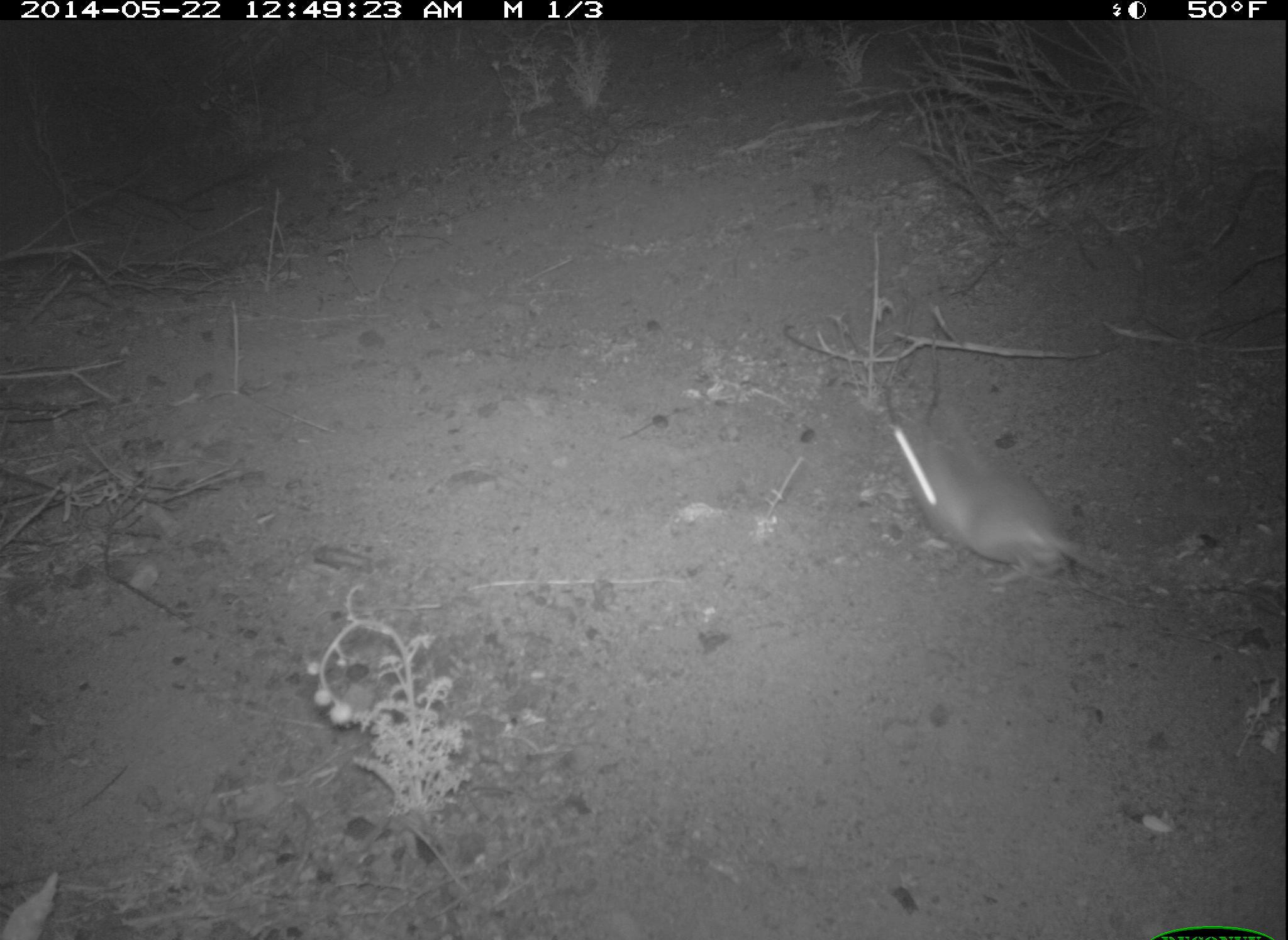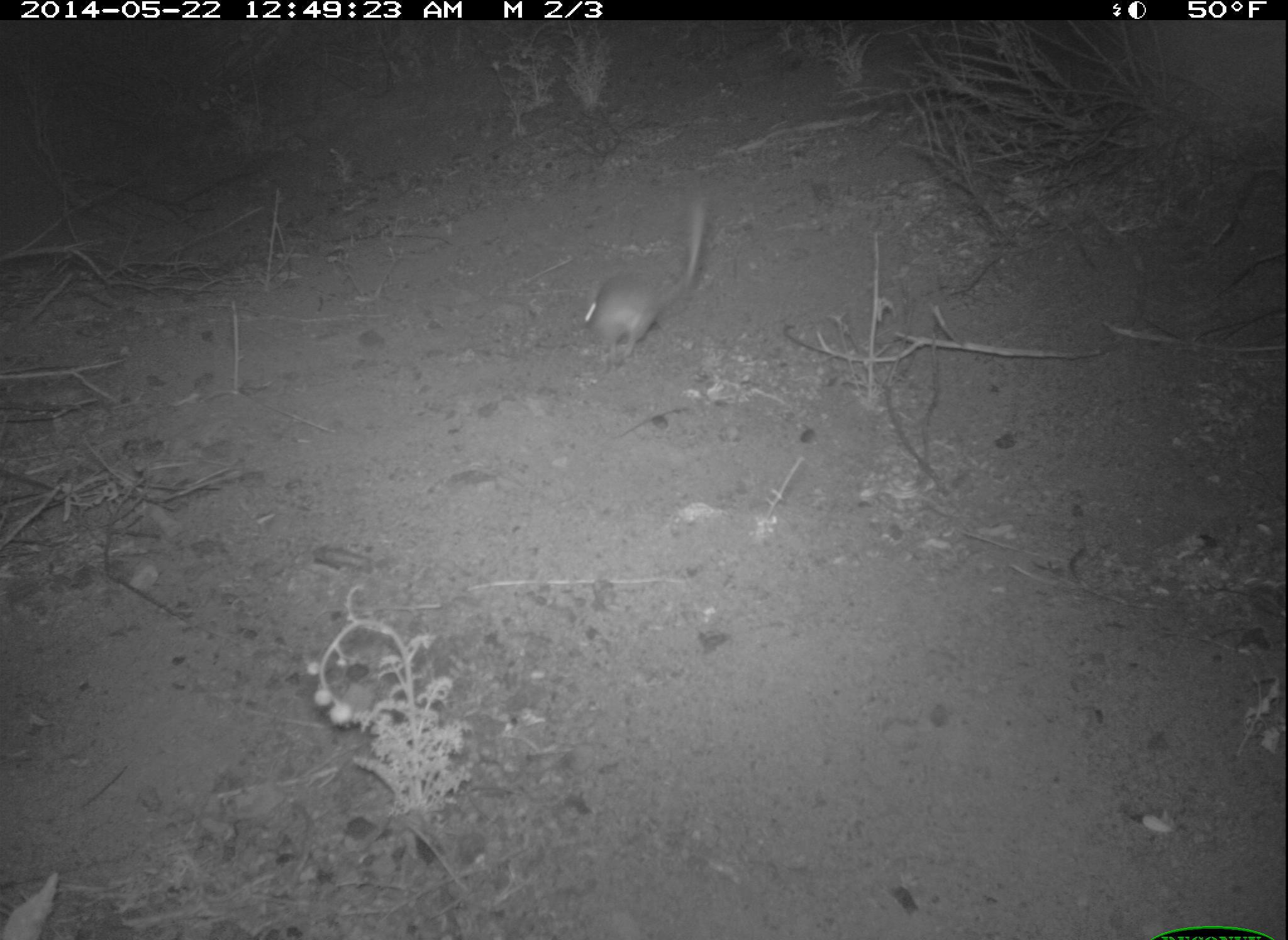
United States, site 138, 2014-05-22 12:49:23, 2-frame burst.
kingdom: Animalia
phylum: Chordata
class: Mammalia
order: Rodentia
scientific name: Rodentia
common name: rodent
Rodent (Rodentia).